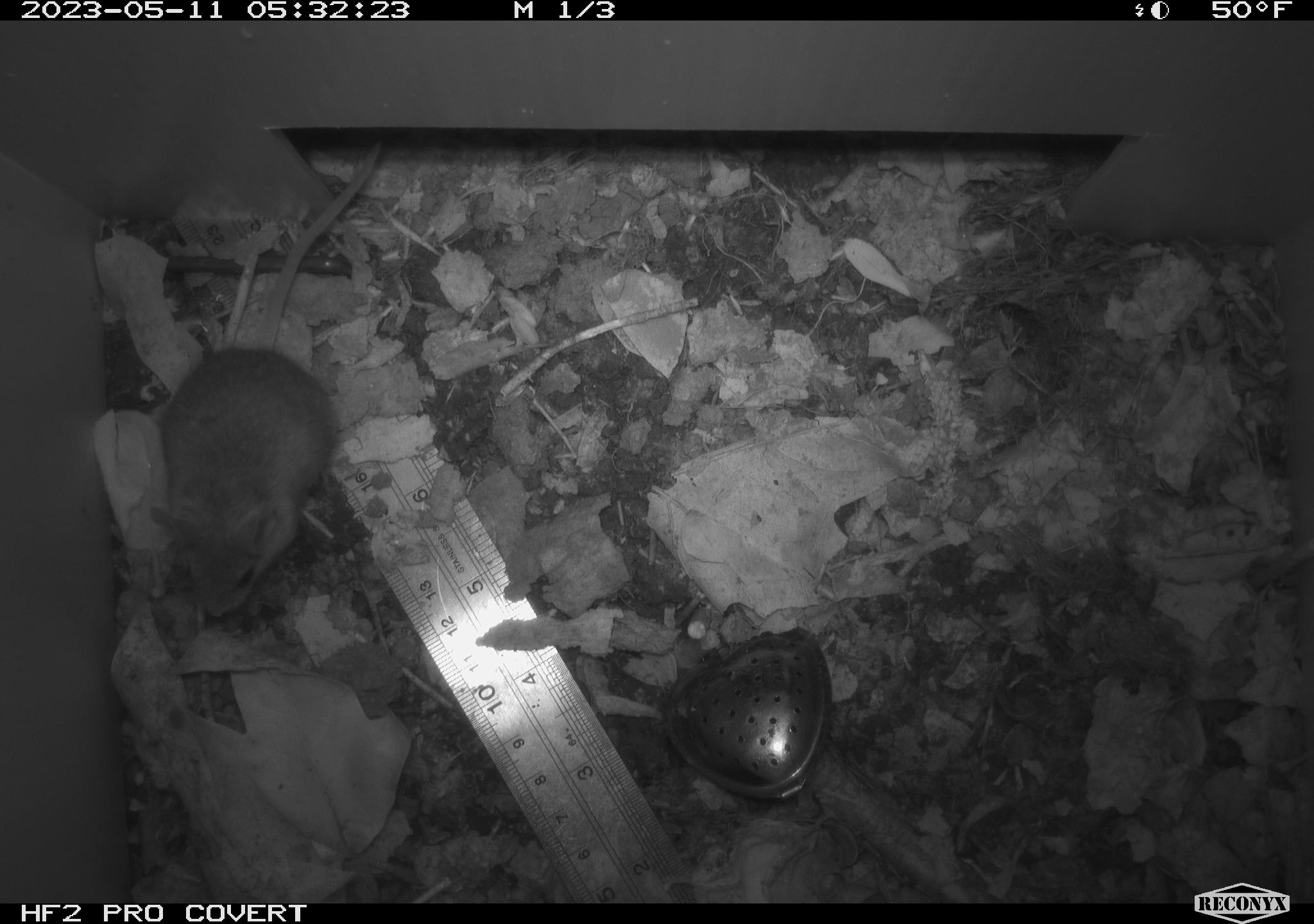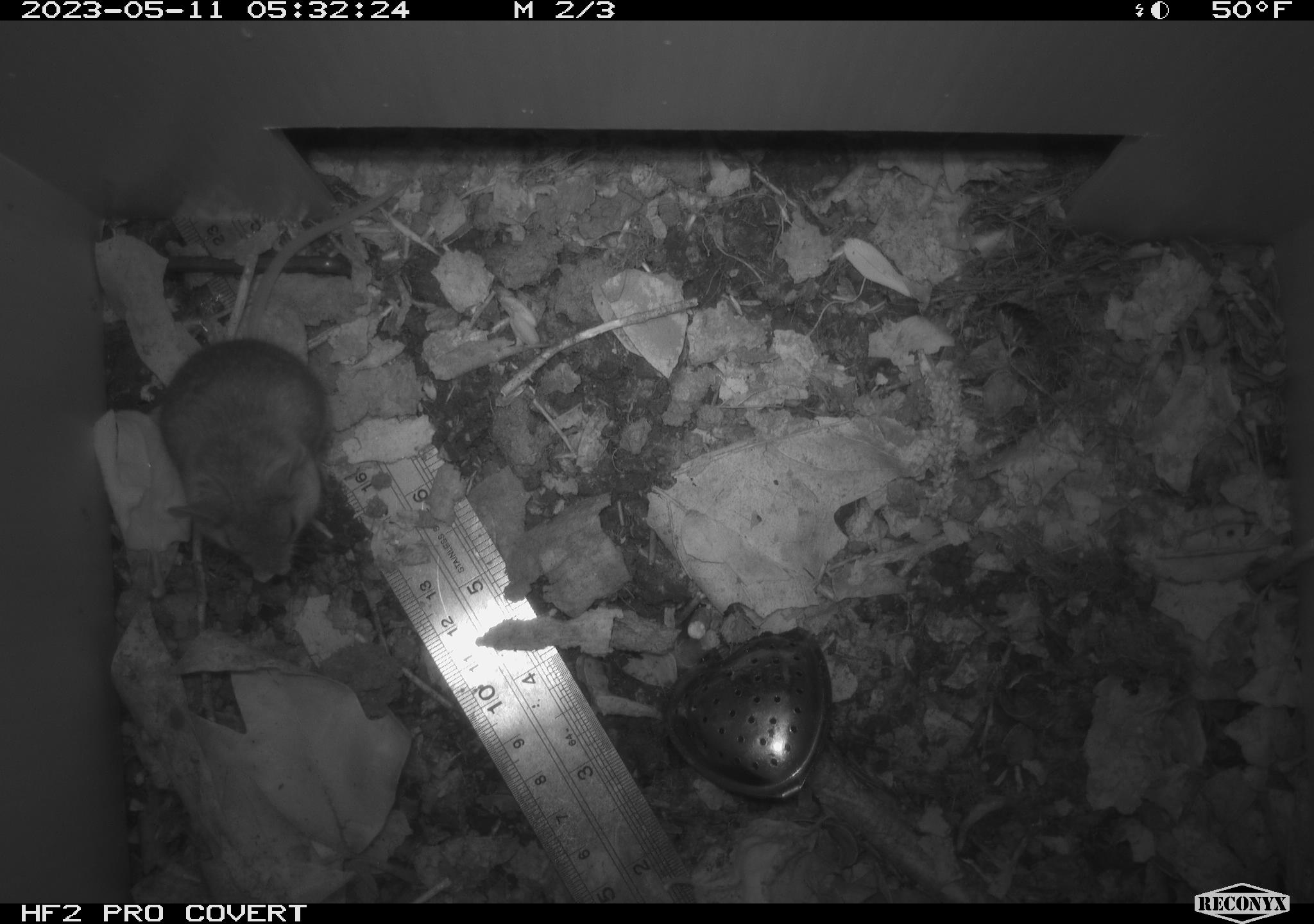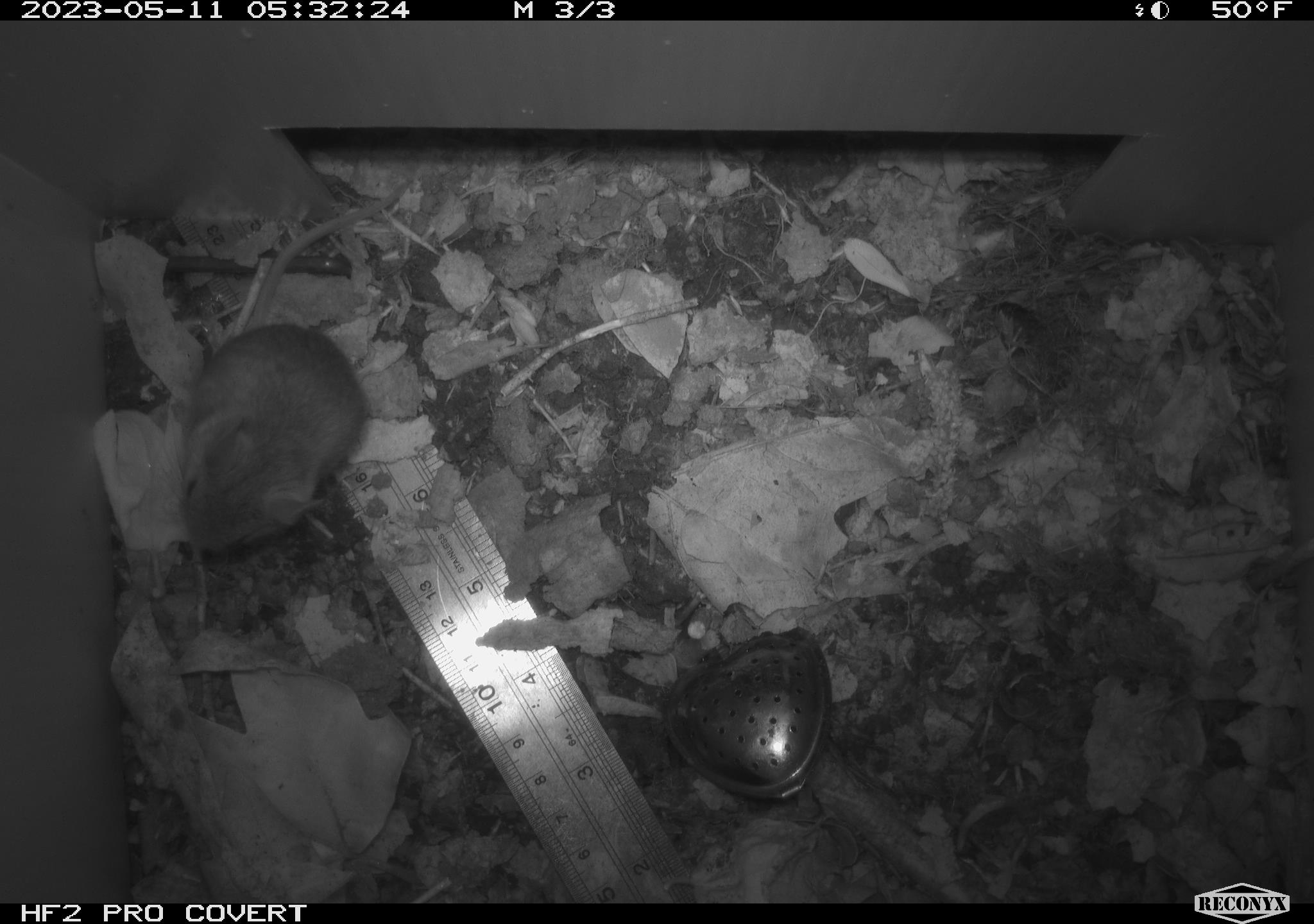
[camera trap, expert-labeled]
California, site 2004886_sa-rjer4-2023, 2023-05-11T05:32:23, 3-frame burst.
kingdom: Animalia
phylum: Chordata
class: Mammalia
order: Rodentia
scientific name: Rodentia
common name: mouse species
Mouse species (Rodentia).